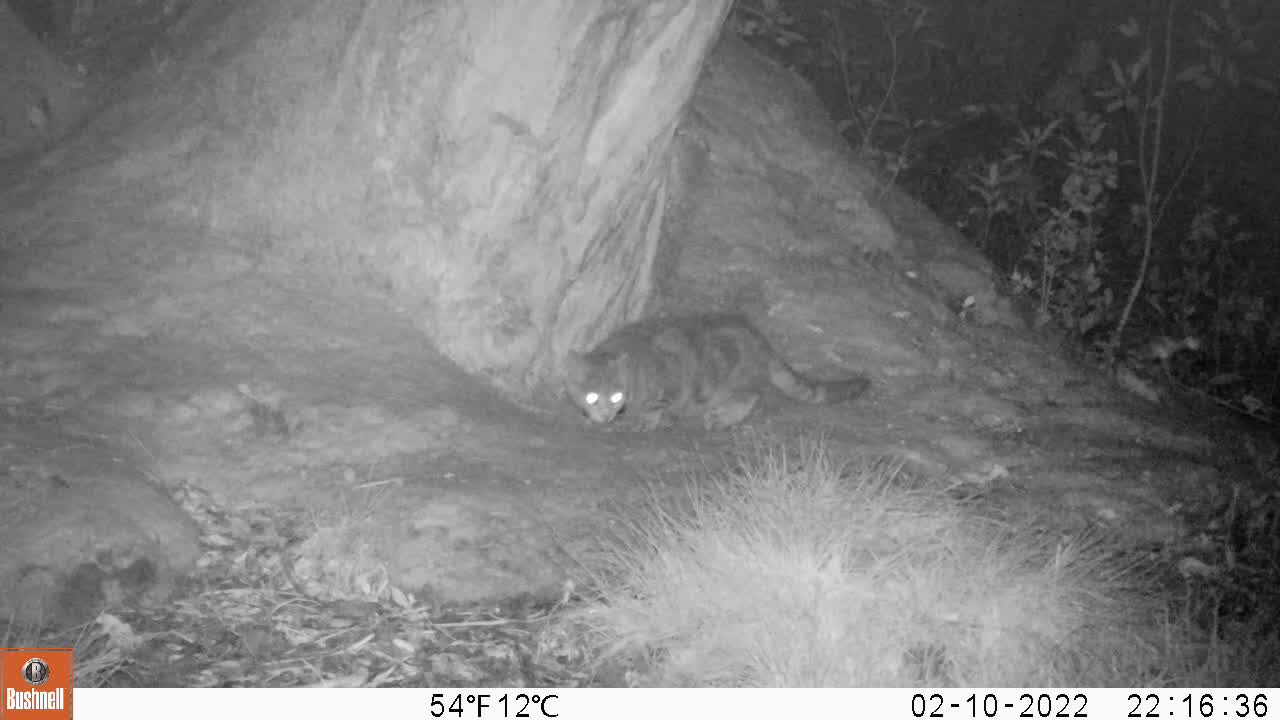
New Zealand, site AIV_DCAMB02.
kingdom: Animalia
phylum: Chordata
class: Mammalia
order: Carnivora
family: Felidae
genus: Felis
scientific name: Felis catus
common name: domestic cat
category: cat